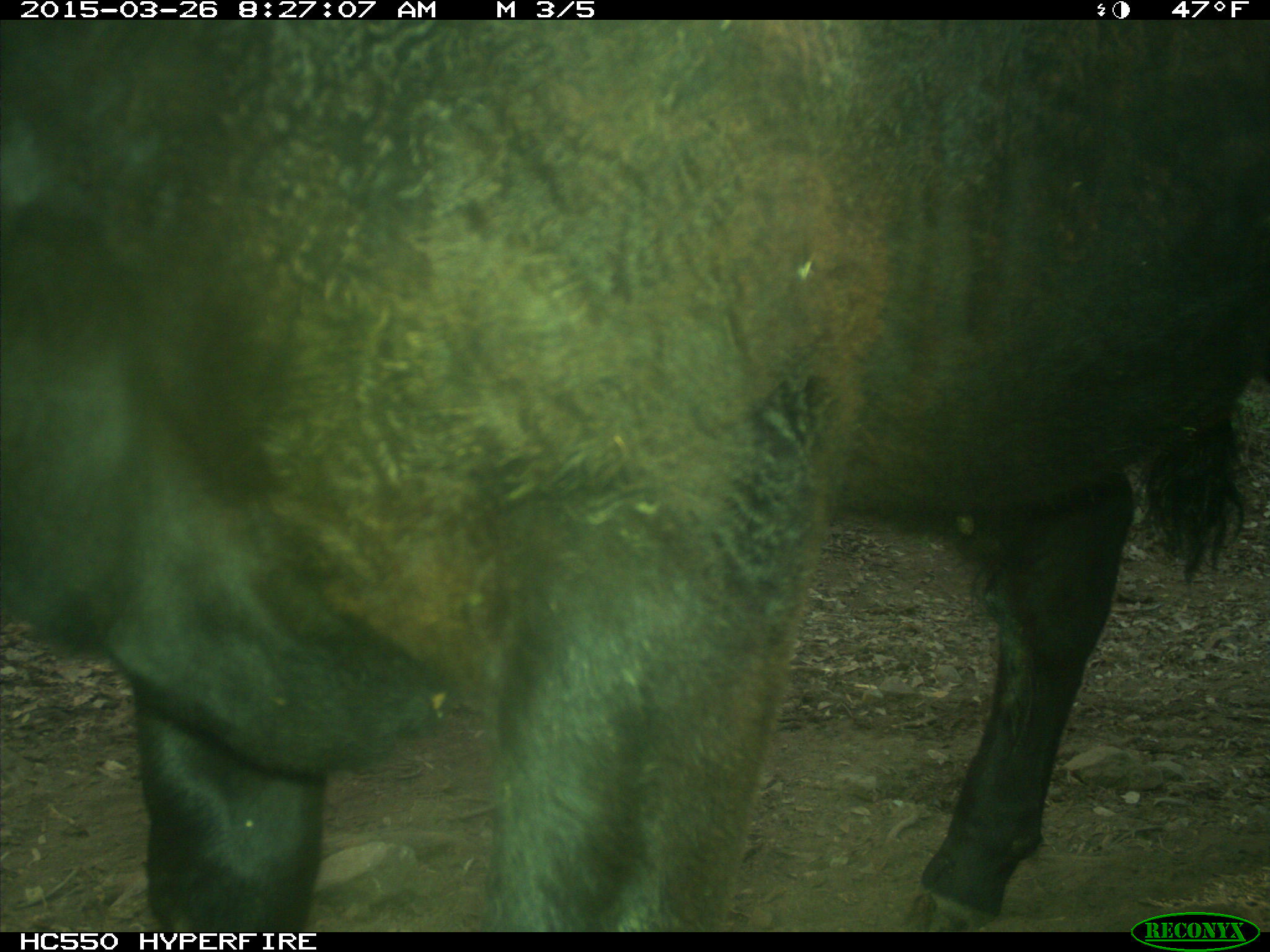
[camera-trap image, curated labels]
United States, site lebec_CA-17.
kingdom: Animalia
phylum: Chordata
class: Mammalia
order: Artiodactyla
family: Bovidae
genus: Bos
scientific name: Bos taurus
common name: domestic cow